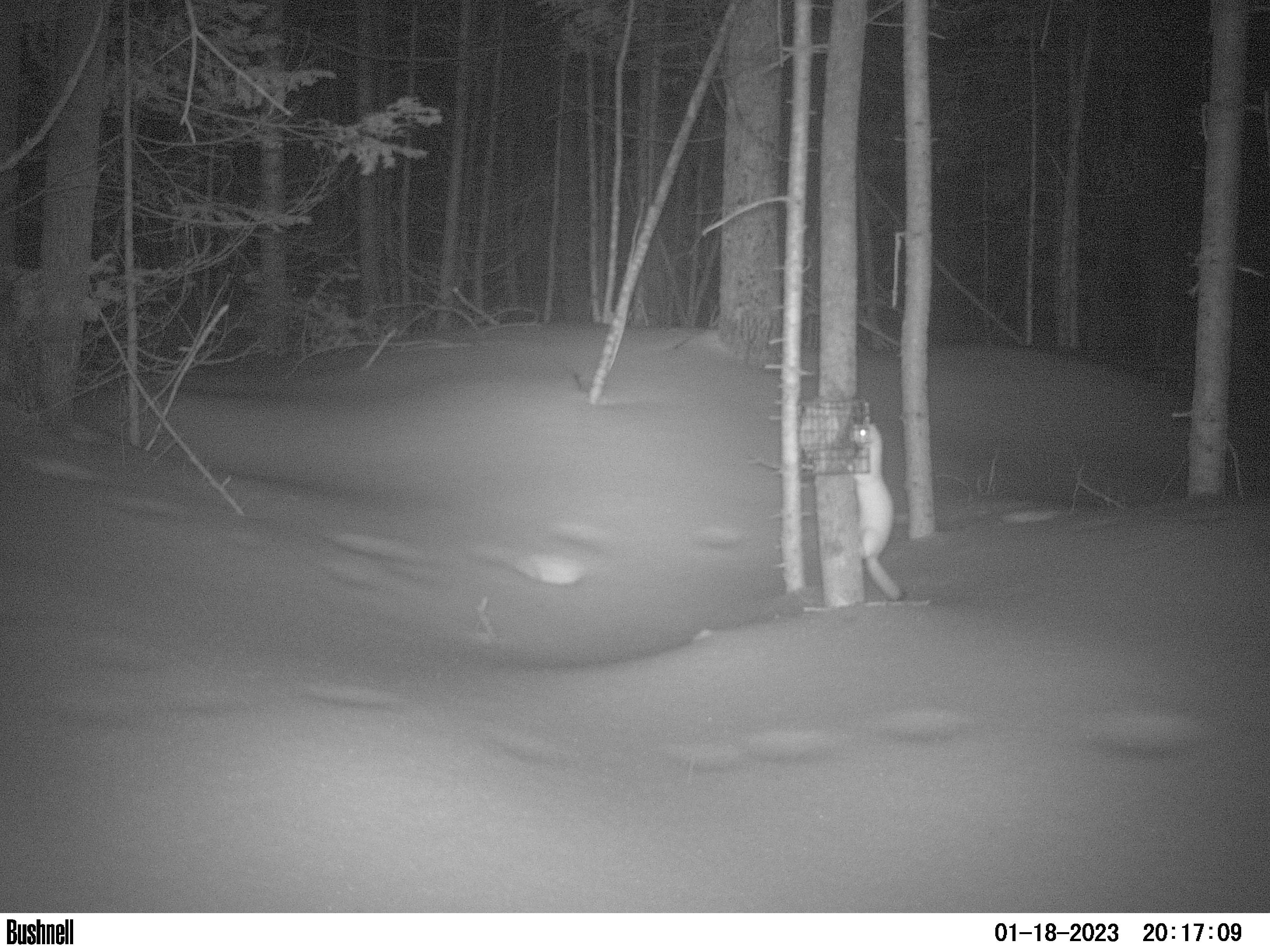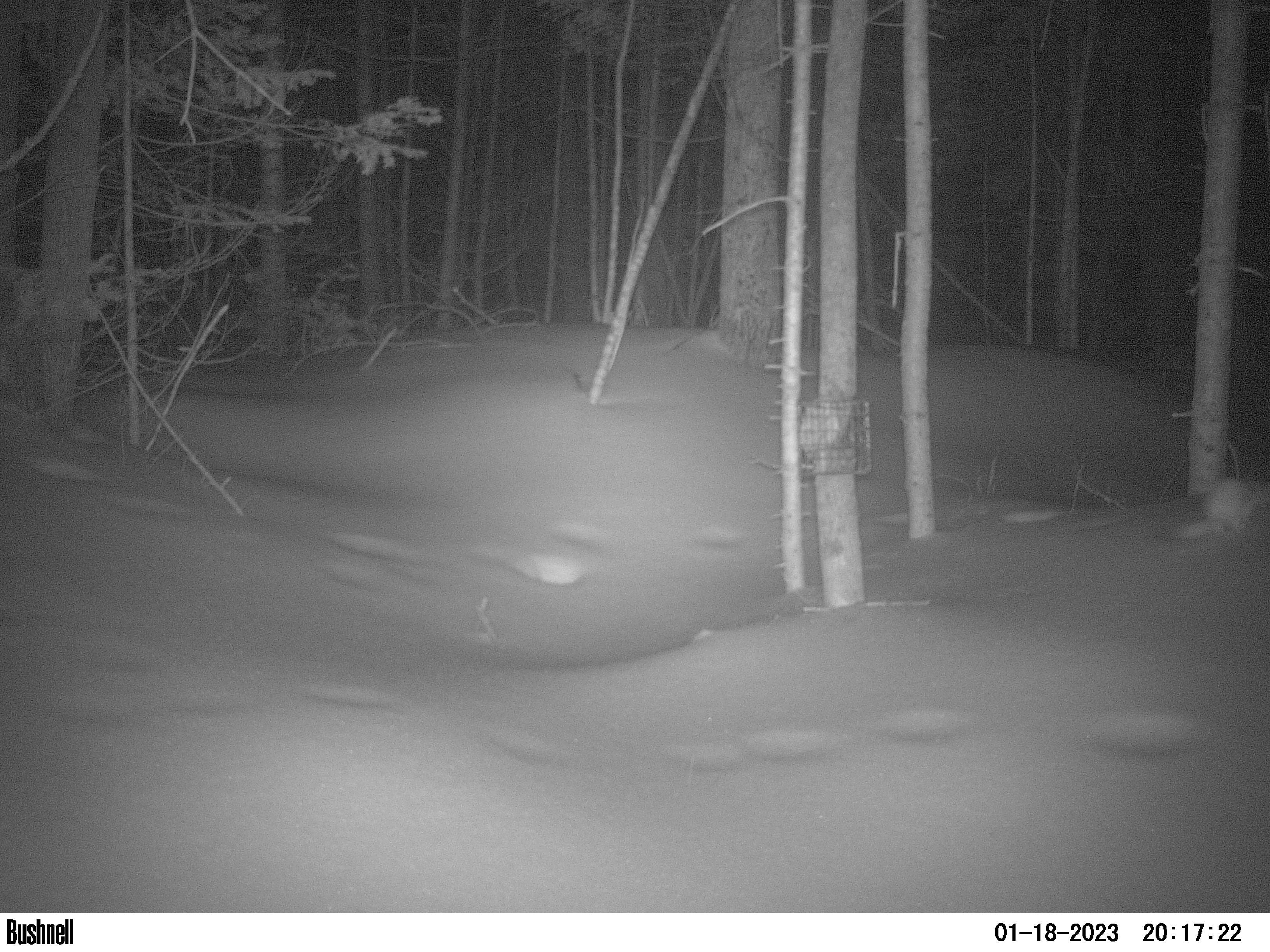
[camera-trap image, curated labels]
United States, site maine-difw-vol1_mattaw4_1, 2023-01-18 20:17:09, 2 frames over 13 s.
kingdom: Animalia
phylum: Chordata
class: Mammalia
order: Carnivora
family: Mustelidae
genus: Neogale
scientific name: Neogale frenata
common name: long-tailed weasel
Long-tailed weasel (Neogale frenata).